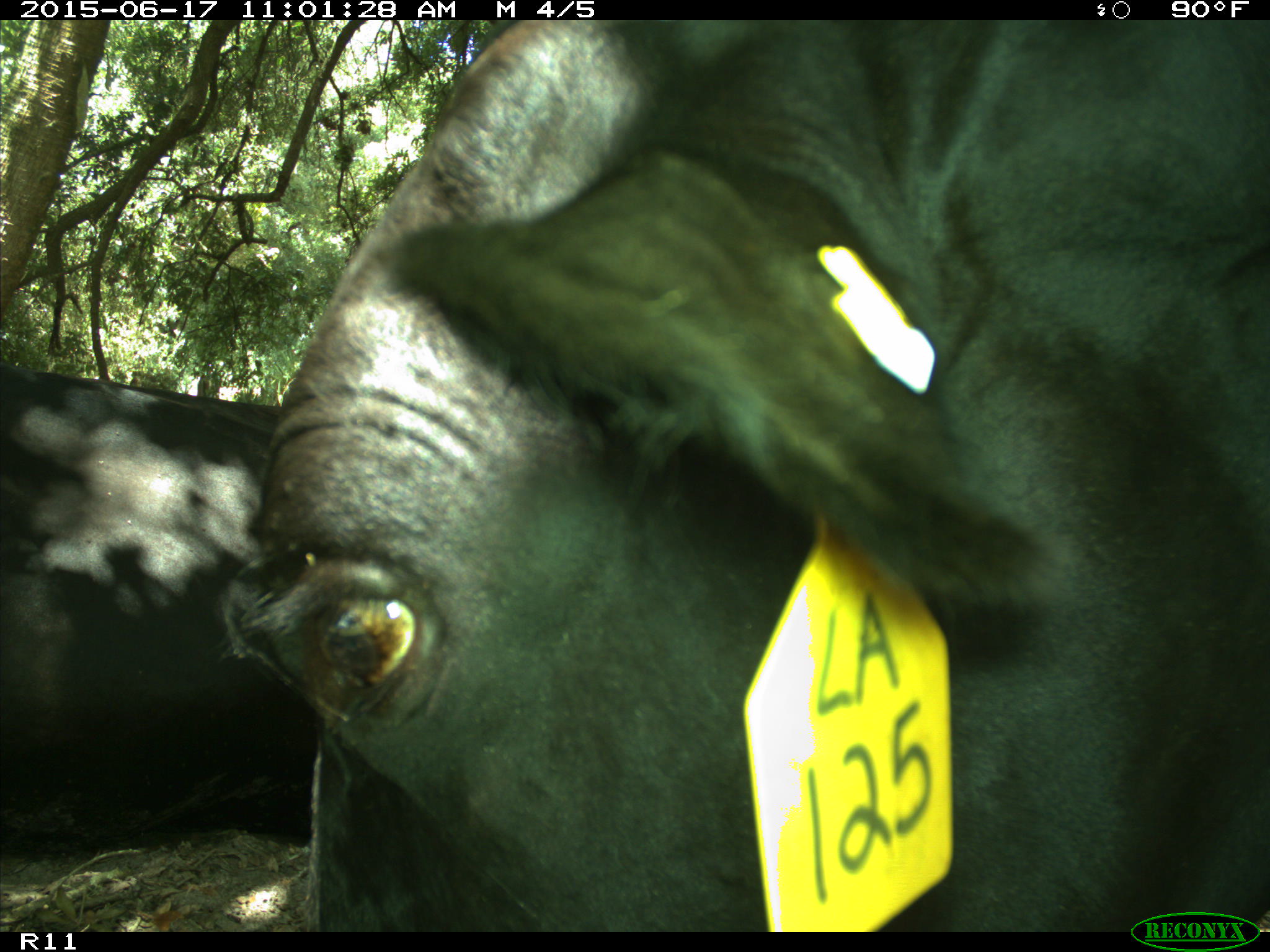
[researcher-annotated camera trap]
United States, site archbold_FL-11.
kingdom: Animalia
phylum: Chordata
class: Mammalia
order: Artiodactyla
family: Bovidae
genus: Bos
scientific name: Bos taurus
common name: domestic cow